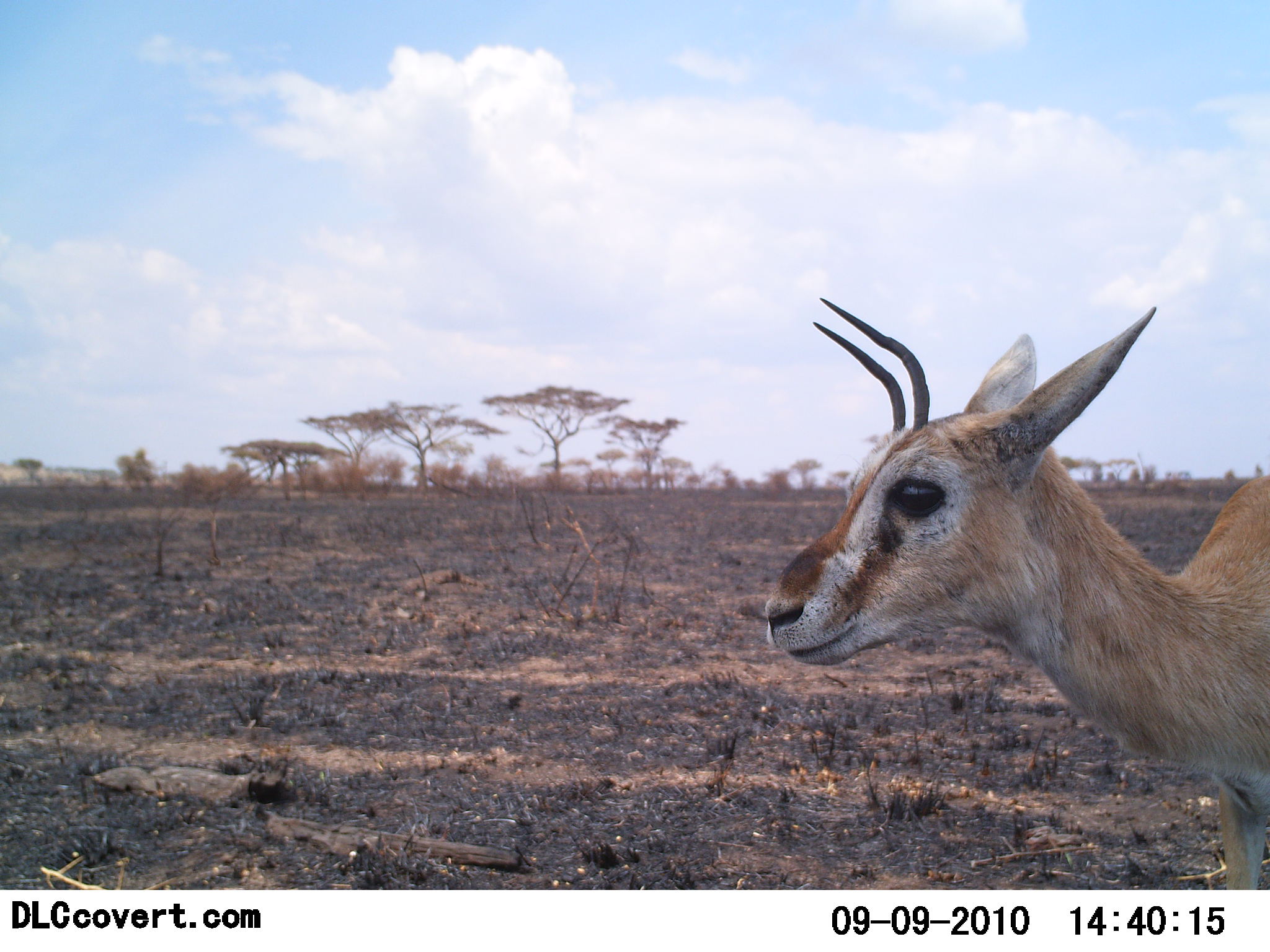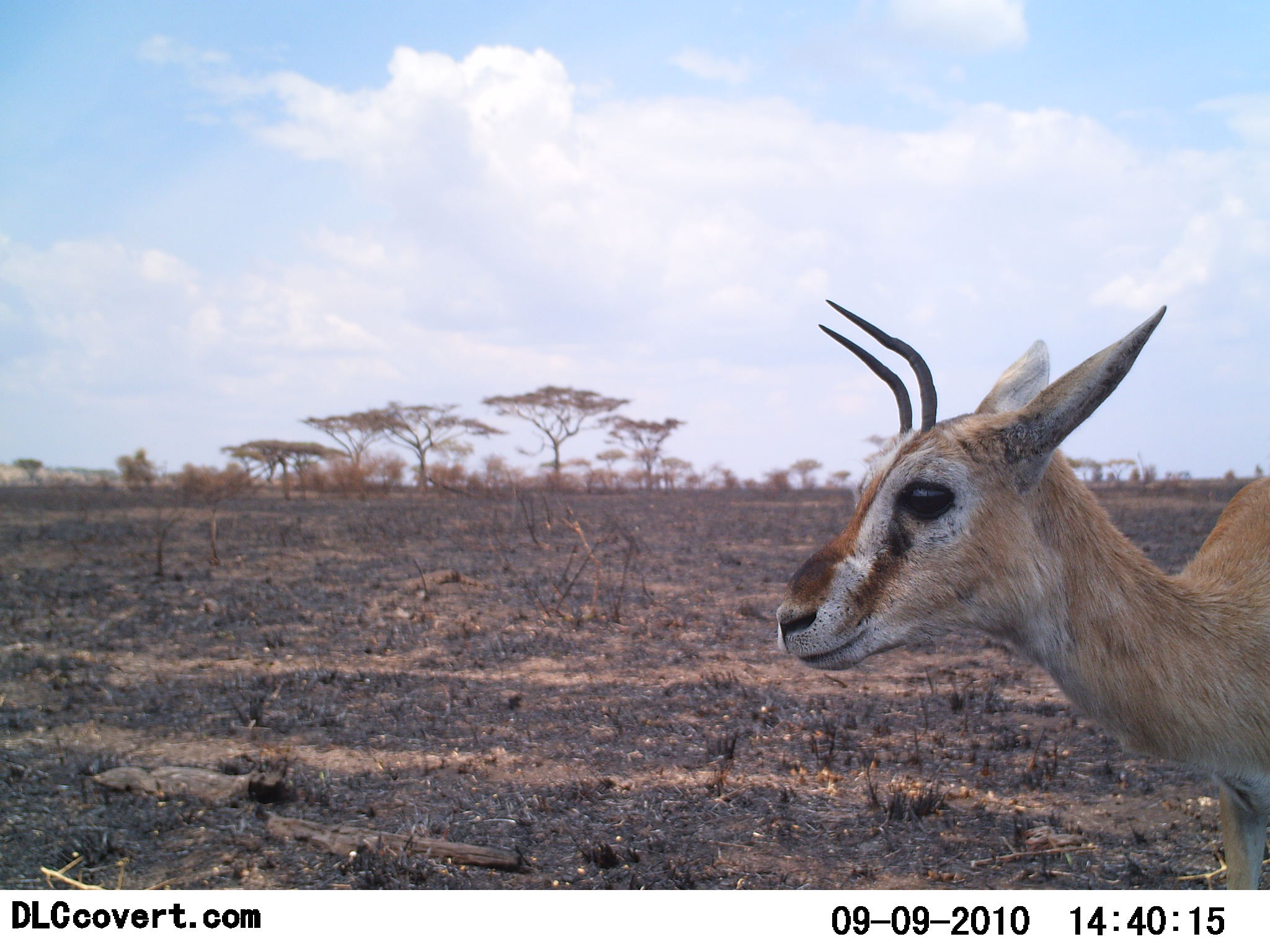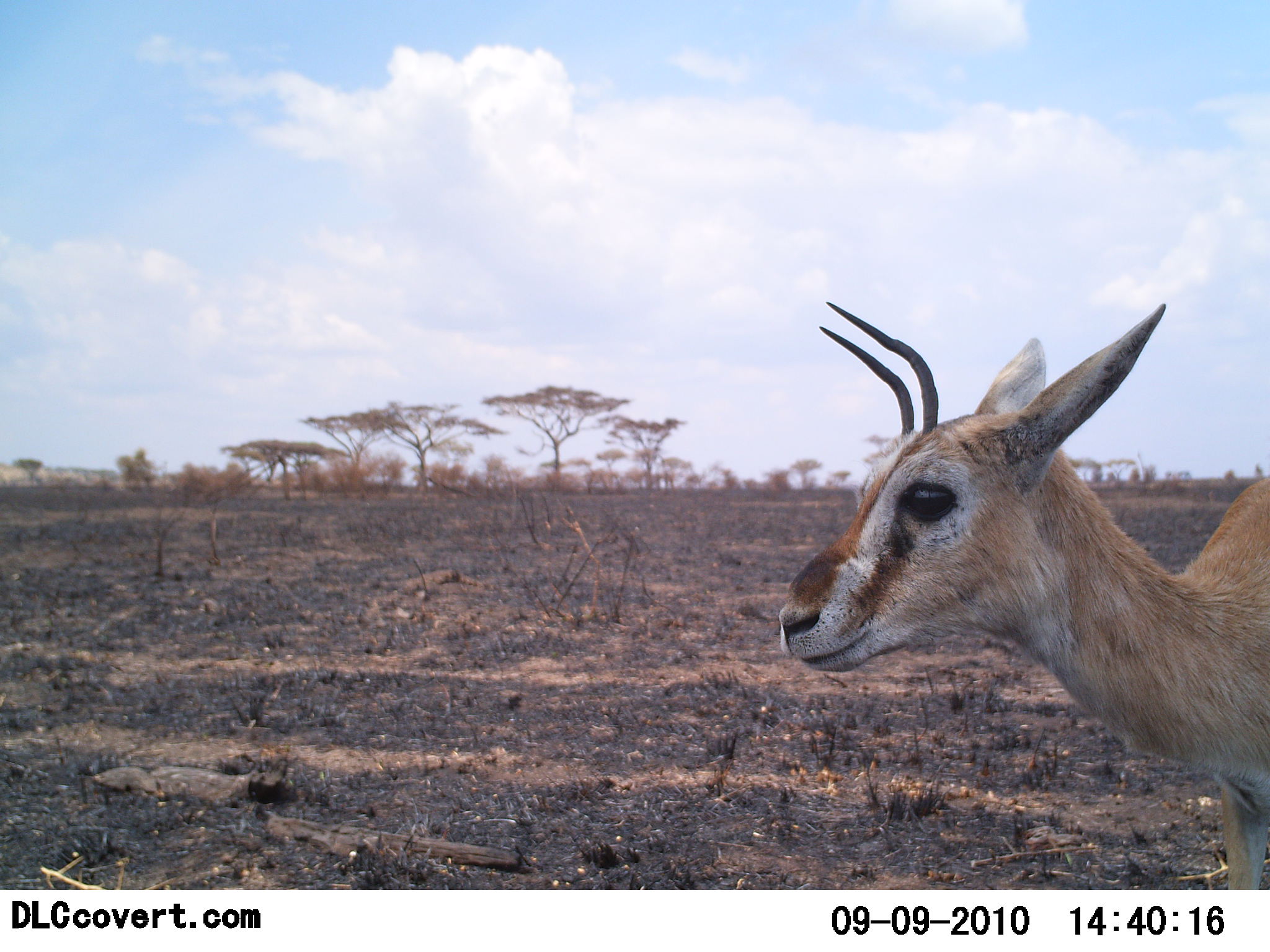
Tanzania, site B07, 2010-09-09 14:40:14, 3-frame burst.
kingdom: Animalia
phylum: Chordata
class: Mammalia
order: Artiodactyla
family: Bovidae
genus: Eudorcas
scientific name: Eudorcas thomsonii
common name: thomson's gazelle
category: gazellethomsons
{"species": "gazellethomsons (thomson's gazelle) (Eudorcas thomsonii)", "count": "1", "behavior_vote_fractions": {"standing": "100%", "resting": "0%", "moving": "0%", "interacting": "0%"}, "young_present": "25%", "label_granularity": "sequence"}